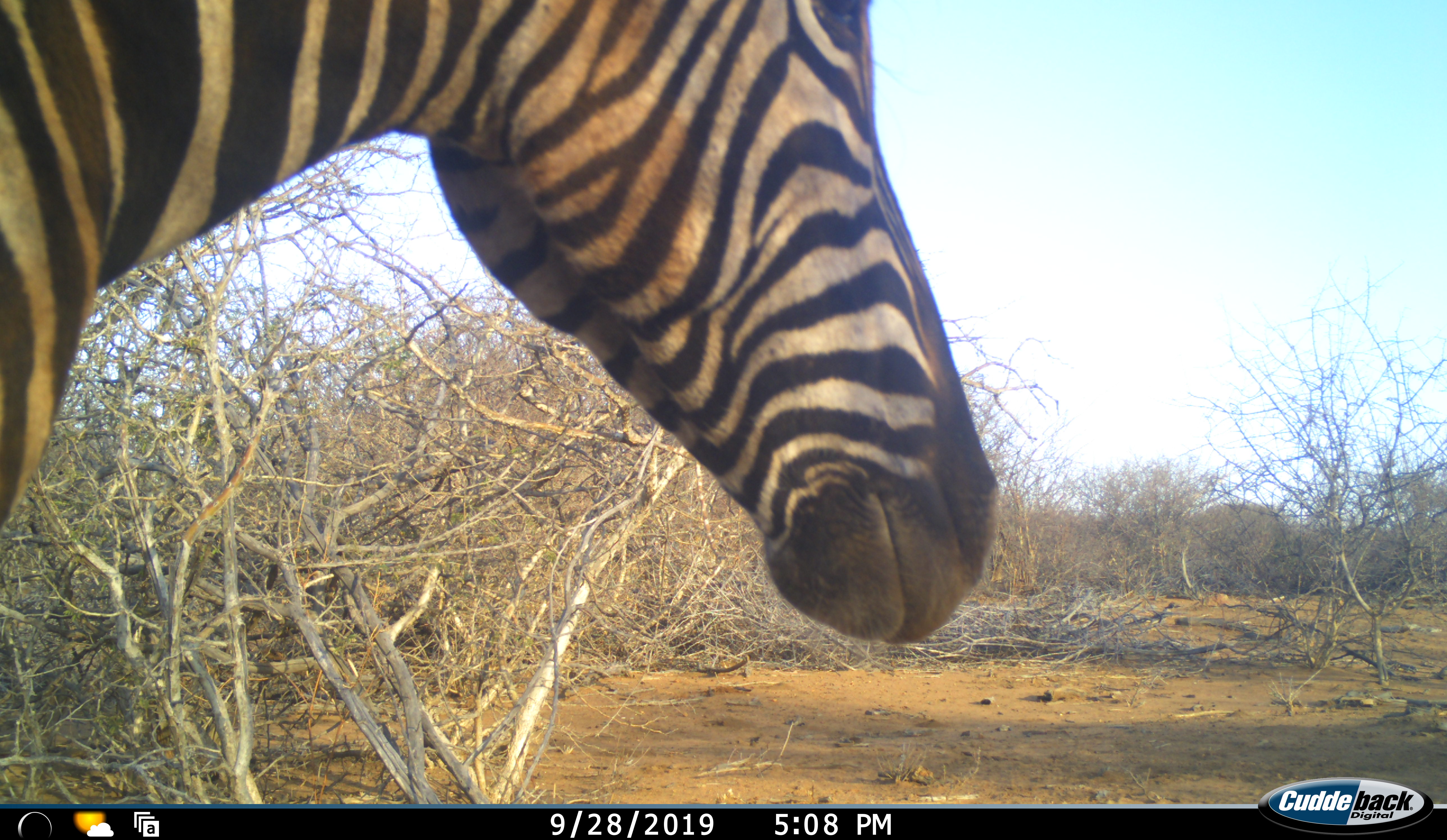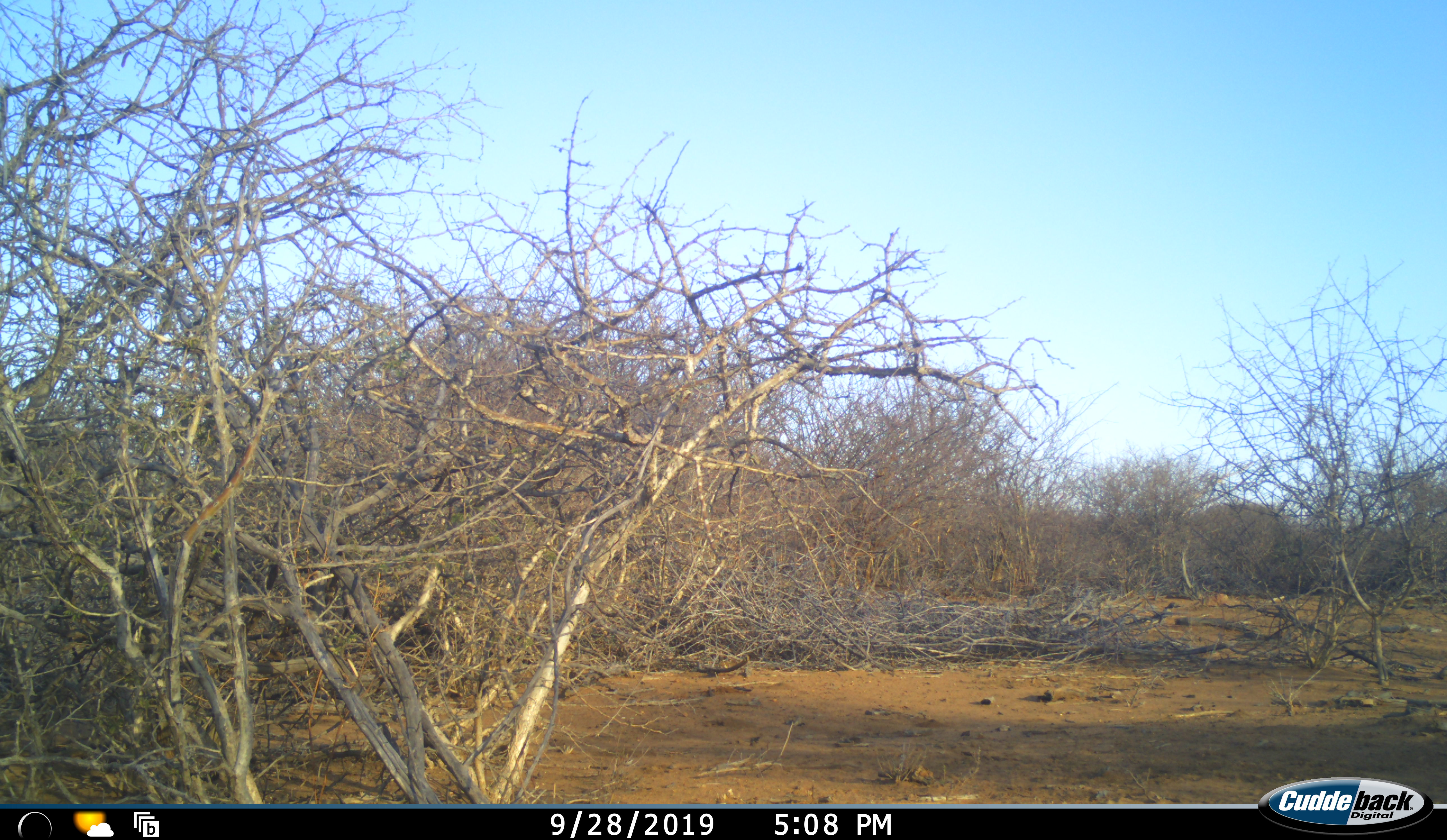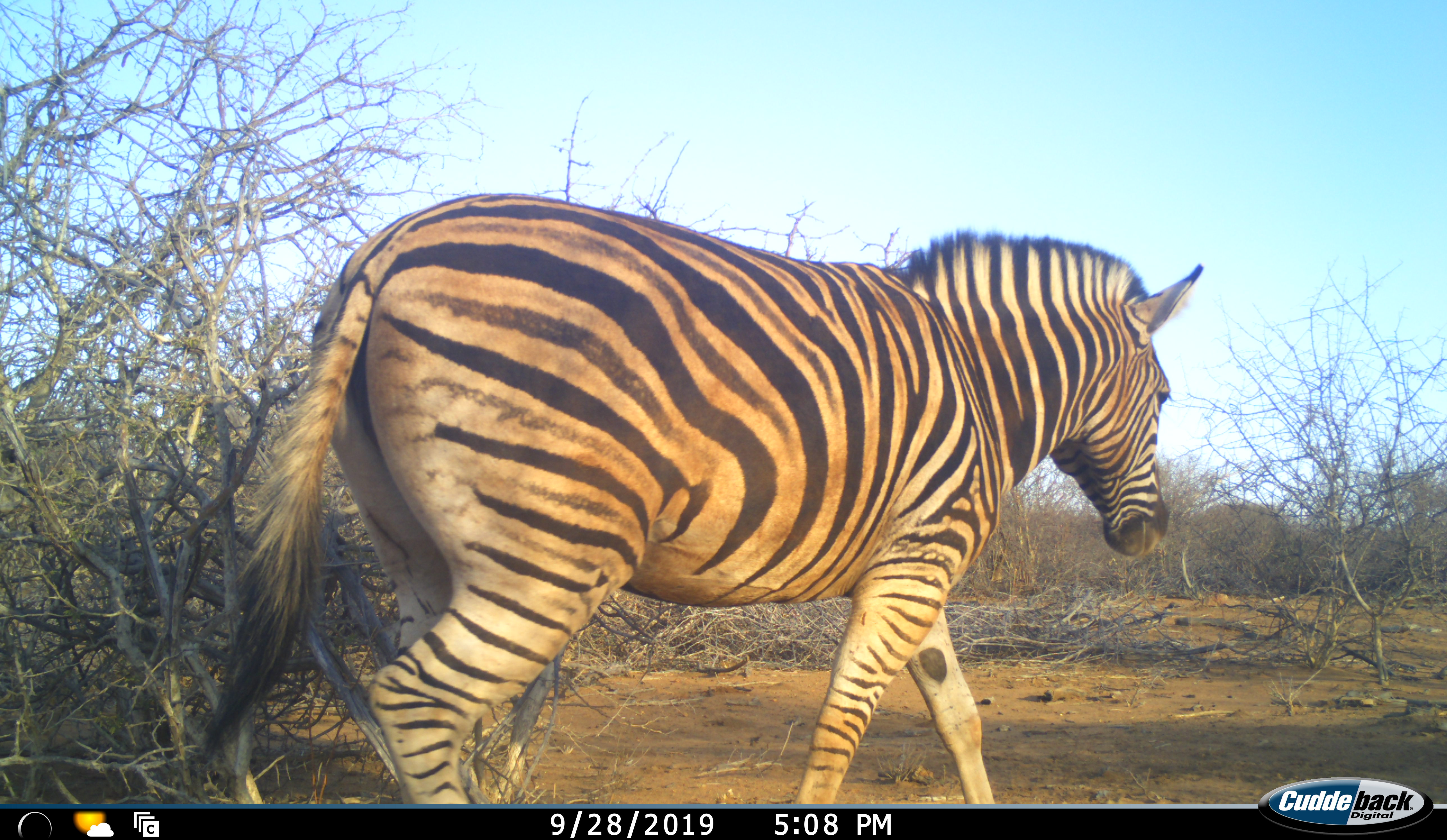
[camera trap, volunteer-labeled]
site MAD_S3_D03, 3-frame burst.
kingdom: Animalia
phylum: Chordata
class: Mammalia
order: Perissodactyla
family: Equidae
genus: Equus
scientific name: Equus quagga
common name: plains zebra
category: zebraplains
Zebraplains (plains zebra) (Equus quagga), count 1. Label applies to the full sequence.